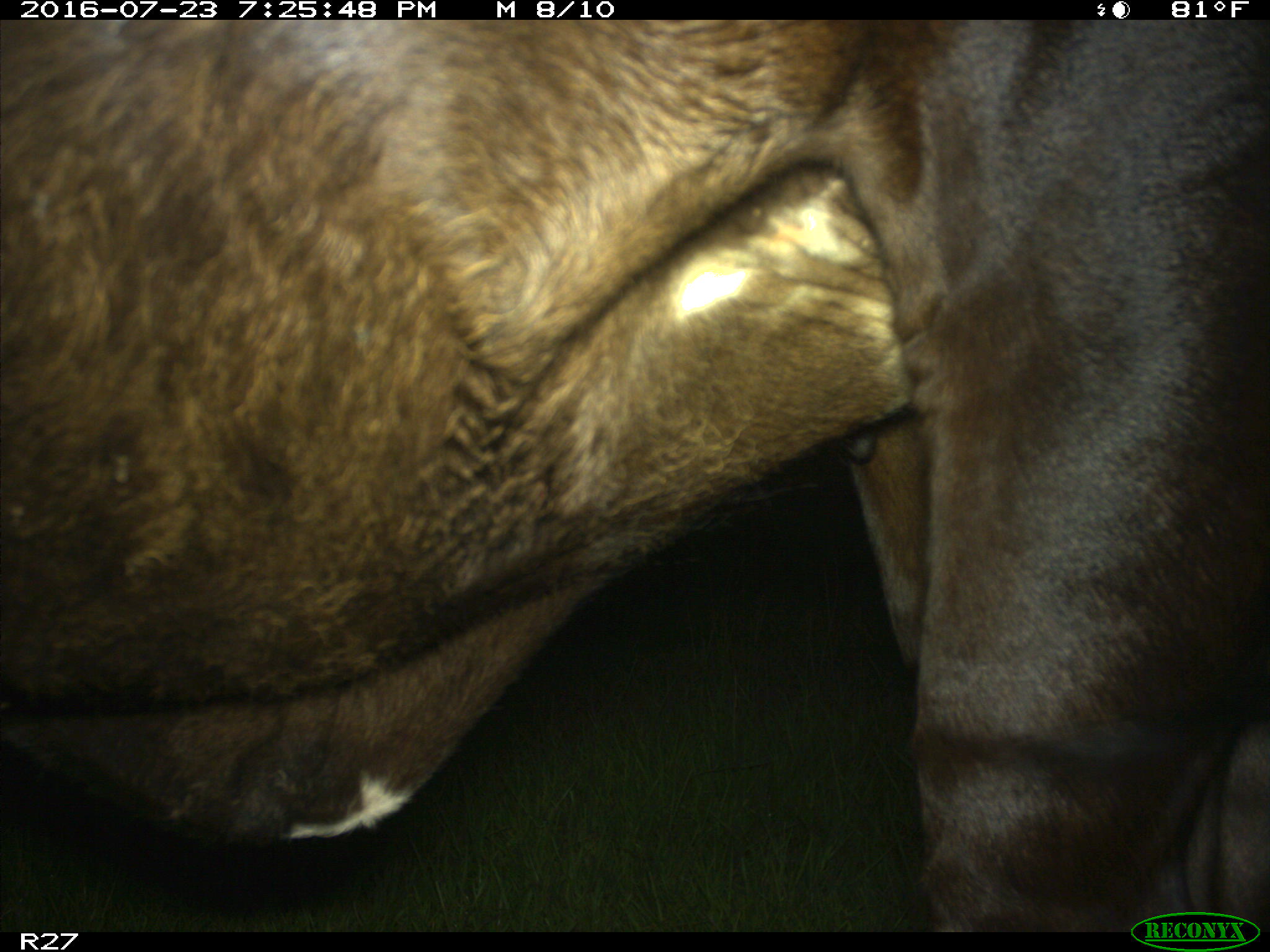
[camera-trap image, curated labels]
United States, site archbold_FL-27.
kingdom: Animalia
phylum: Chordata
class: Mammalia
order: Artiodactyla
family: Bovidae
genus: Bos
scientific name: Bos taurus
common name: domestic cow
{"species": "Bos taurus (domestic cow)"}